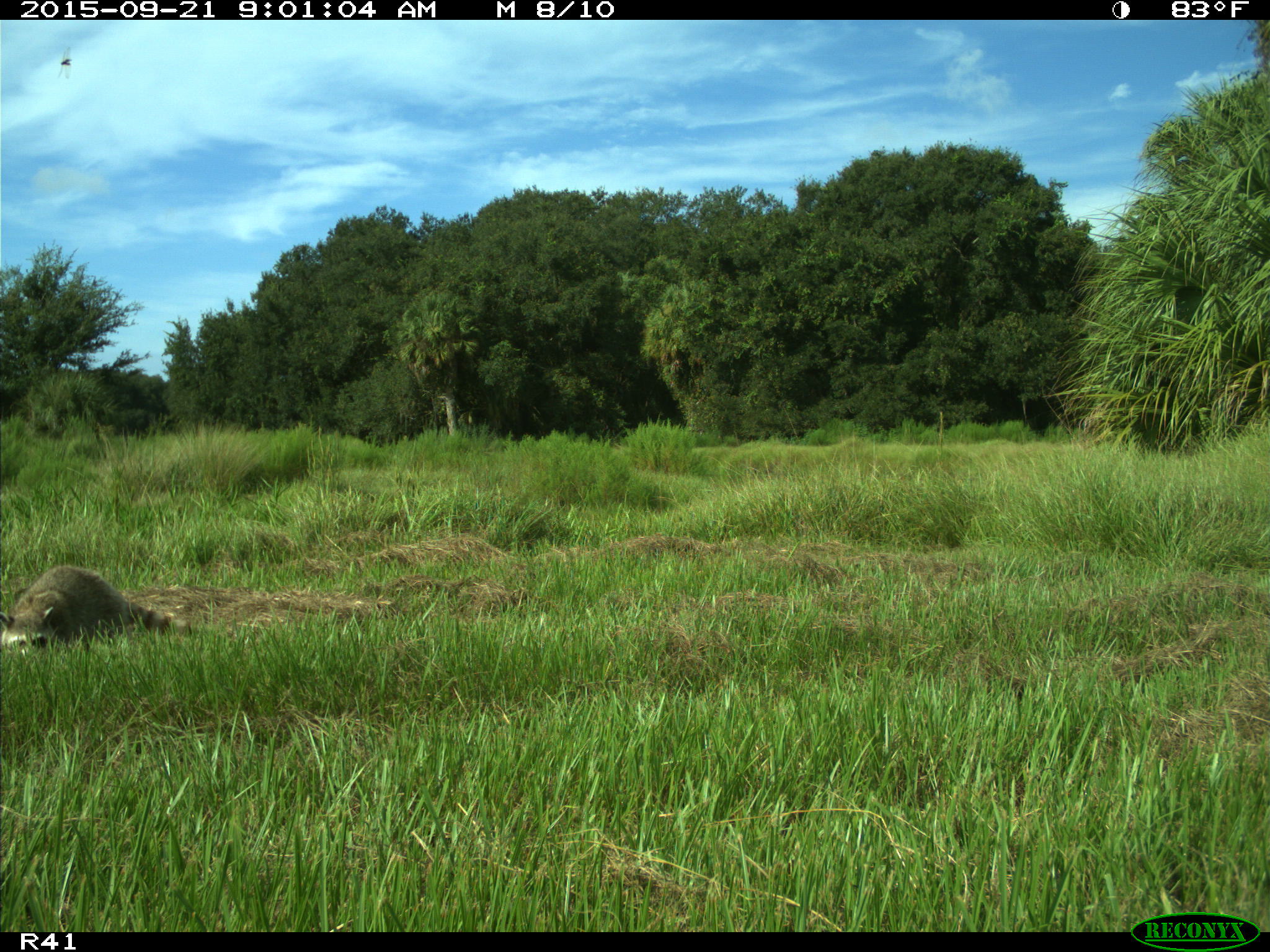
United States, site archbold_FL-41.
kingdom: Animalia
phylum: Chordata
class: Mammalia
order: Carnivora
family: Procyonidae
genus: Procyon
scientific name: Procyon lotor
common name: common raccoon